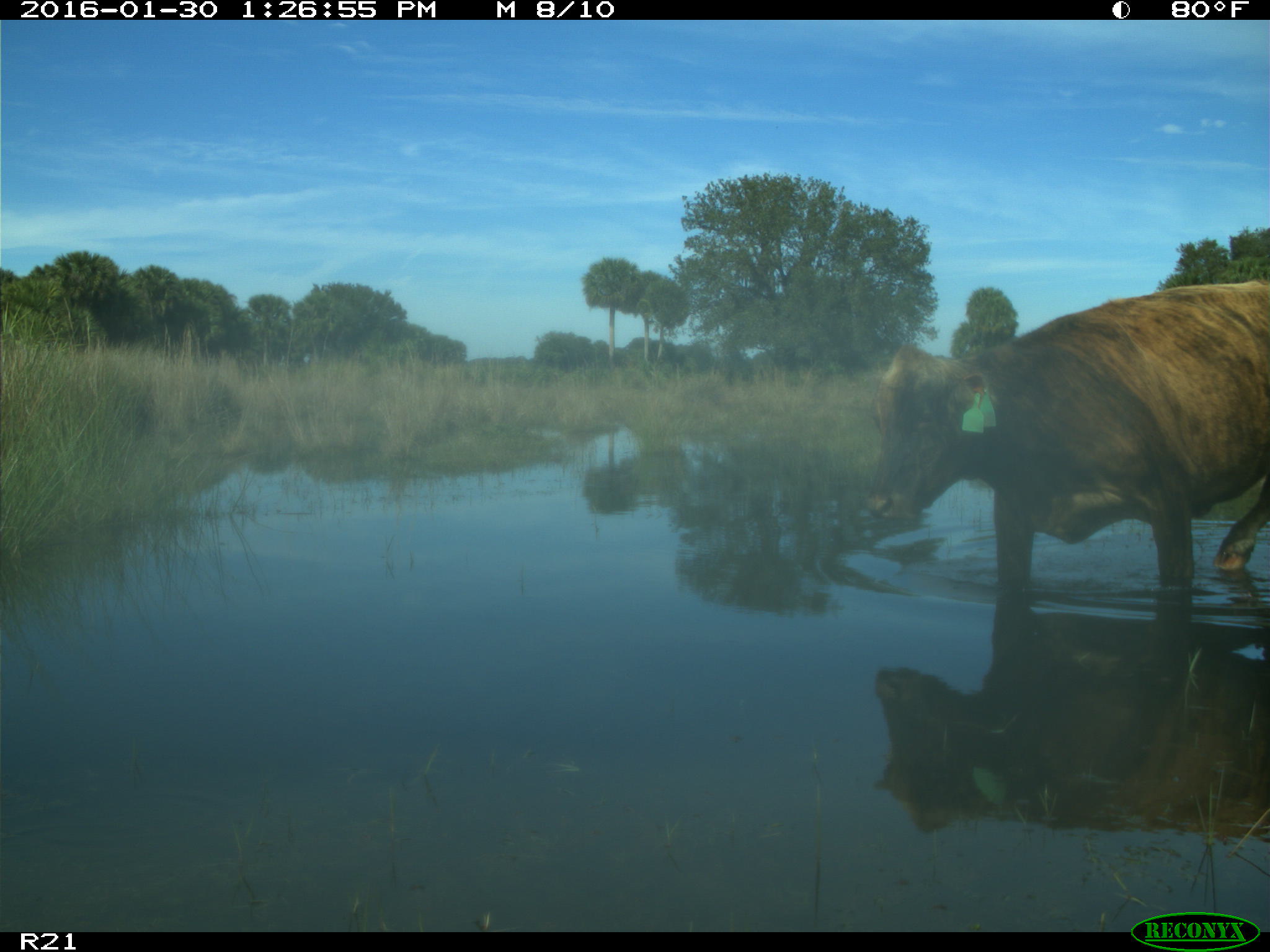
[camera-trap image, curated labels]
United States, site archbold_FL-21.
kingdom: Animalia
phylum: Chordata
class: Mammalia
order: Artiodactyla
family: Bovidae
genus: Bos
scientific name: Bos taurus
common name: domestic cow